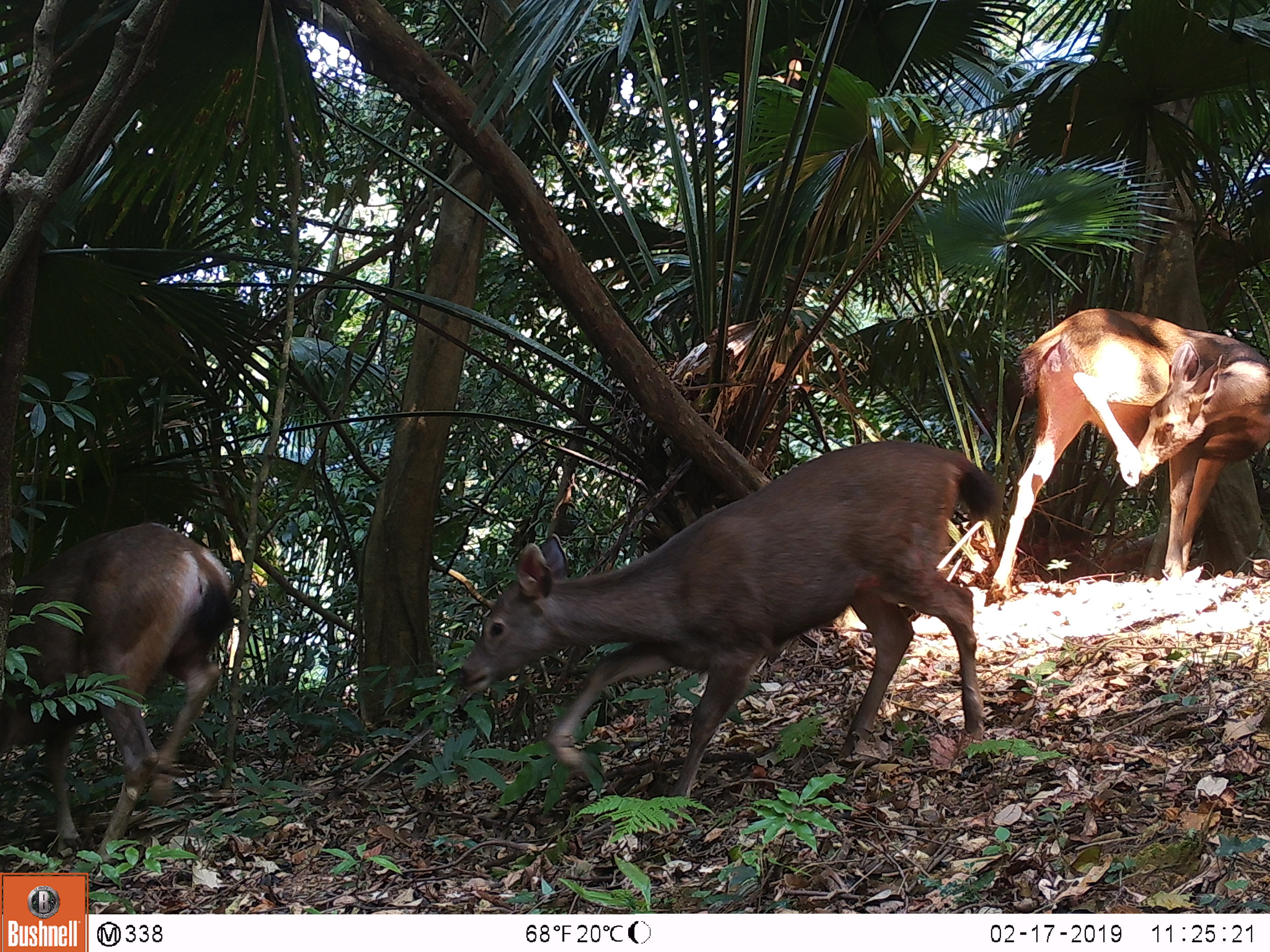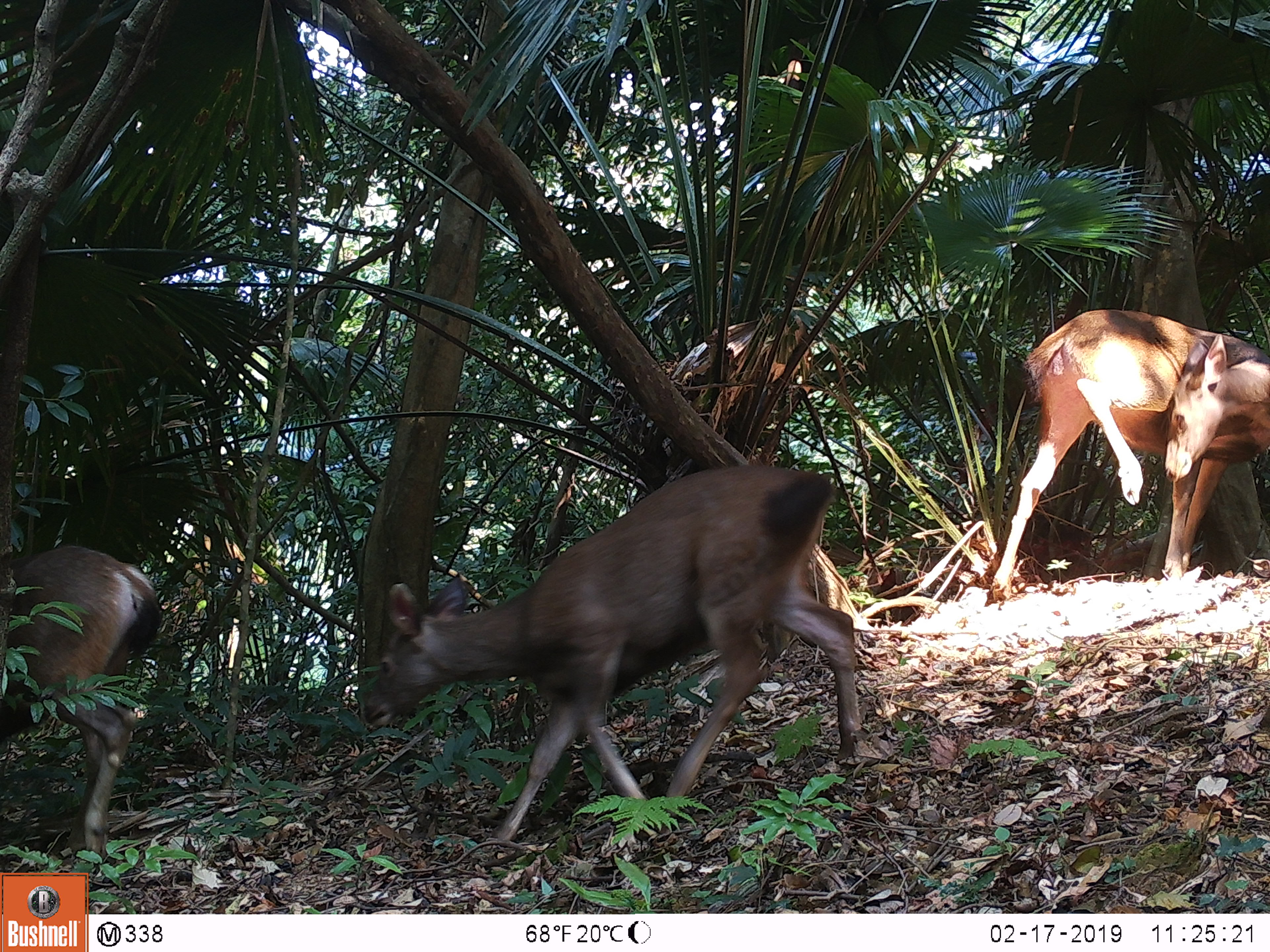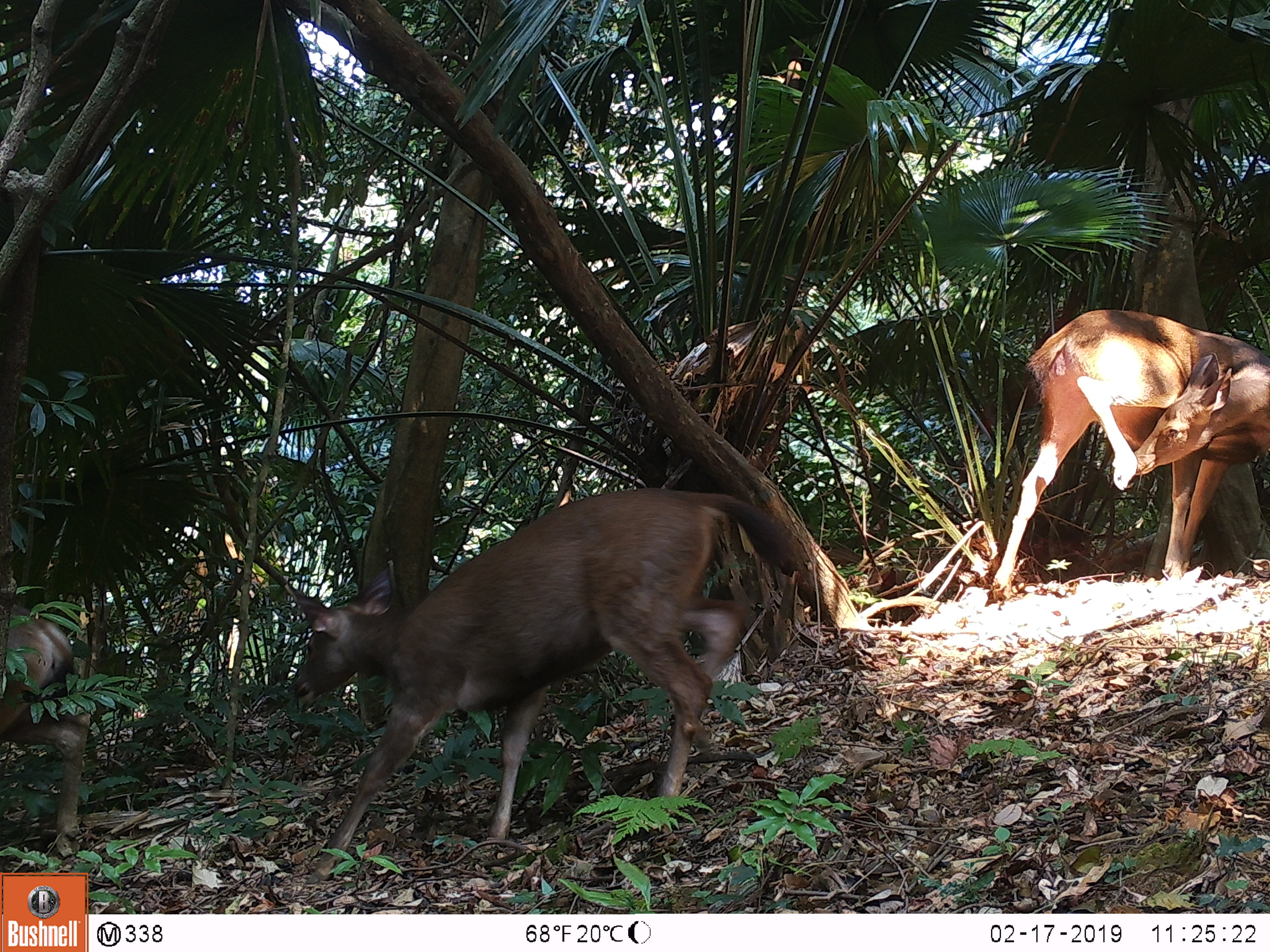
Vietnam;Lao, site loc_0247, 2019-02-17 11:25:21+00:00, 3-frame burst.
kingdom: Animalia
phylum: Chordata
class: Mammalia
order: Artiodactyla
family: Cervidae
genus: Rusa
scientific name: Rusa unicolor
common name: sambar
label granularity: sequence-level